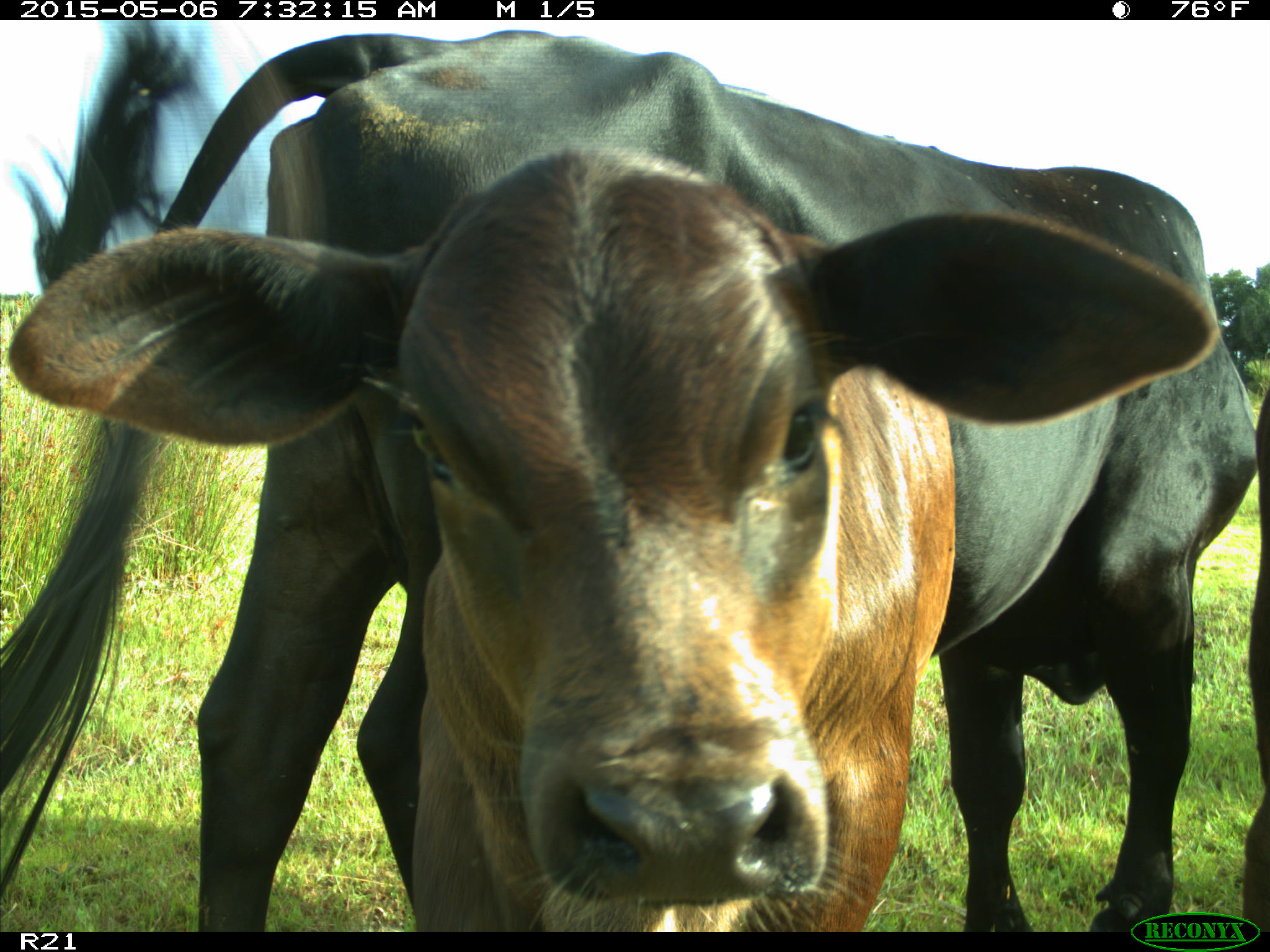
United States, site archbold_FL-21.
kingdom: Animalia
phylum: Chordata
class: Mammalia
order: Artiodactyla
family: Bovidae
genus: Bos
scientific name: Bos taurus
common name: domestic cow